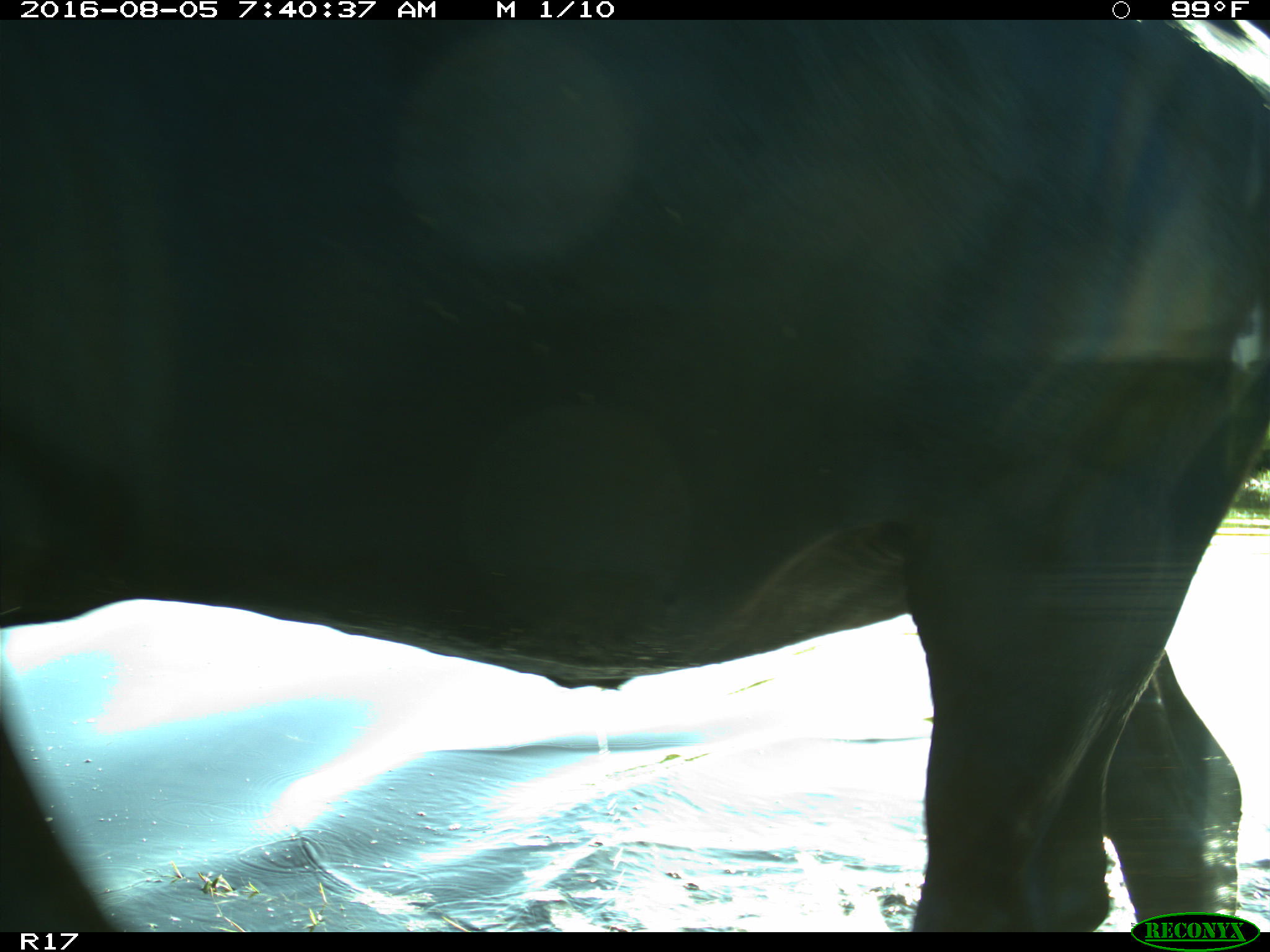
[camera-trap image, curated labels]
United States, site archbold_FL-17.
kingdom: Animalia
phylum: Chordata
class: Mammalia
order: Artiodactyla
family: Bovidae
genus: Bos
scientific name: Bos taurus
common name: domestic cow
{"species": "Bos taurus (domestic cow)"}